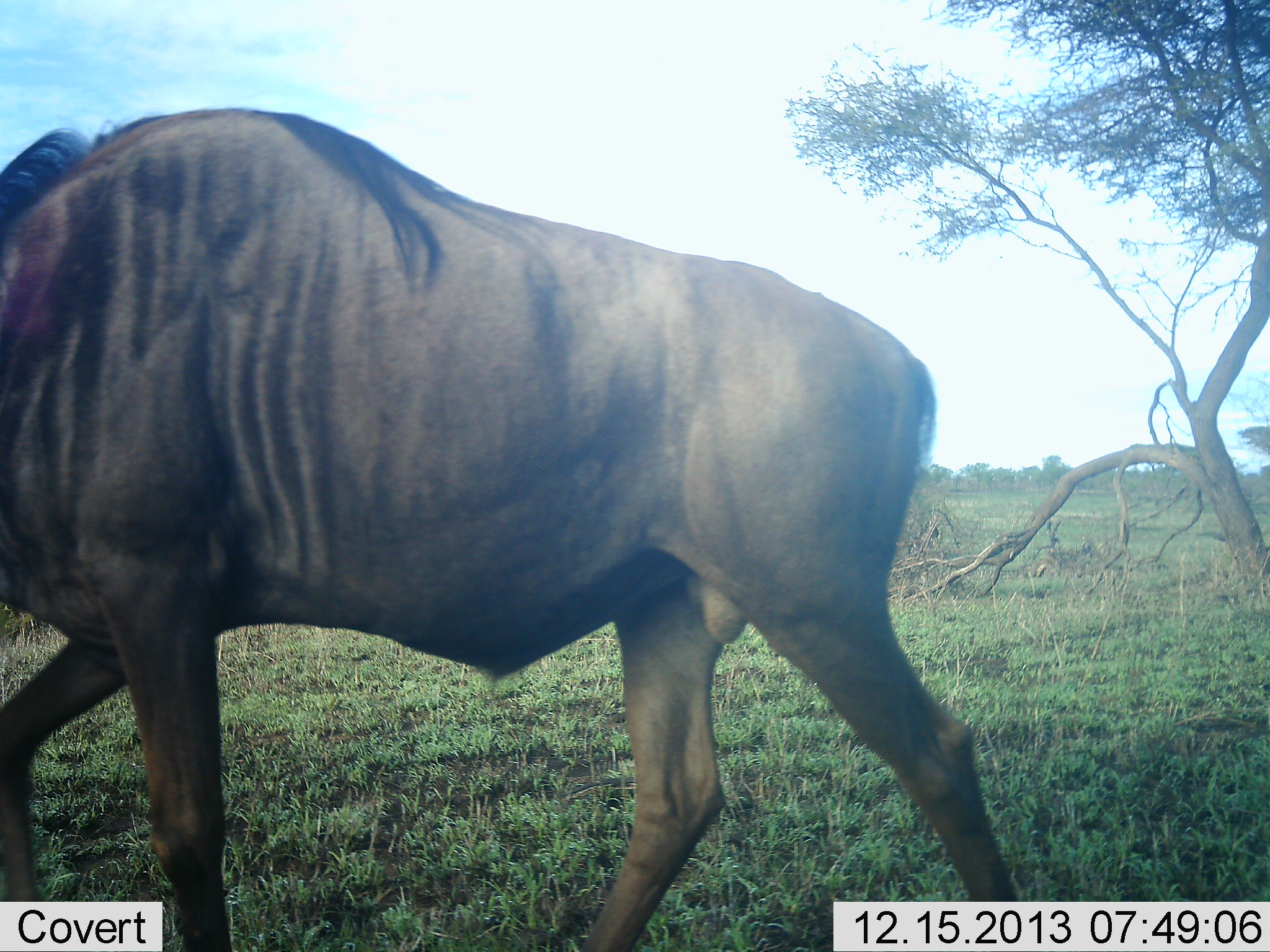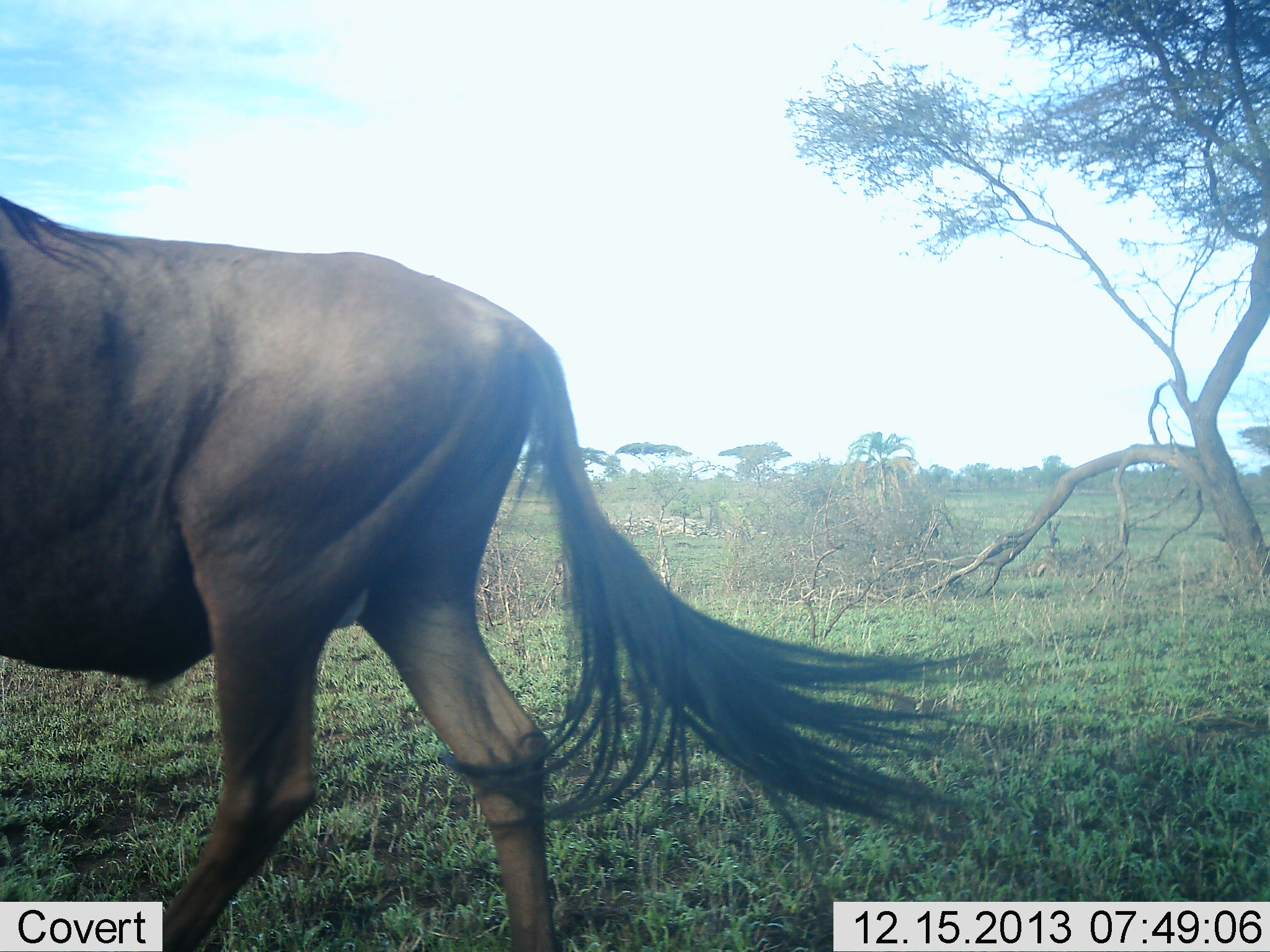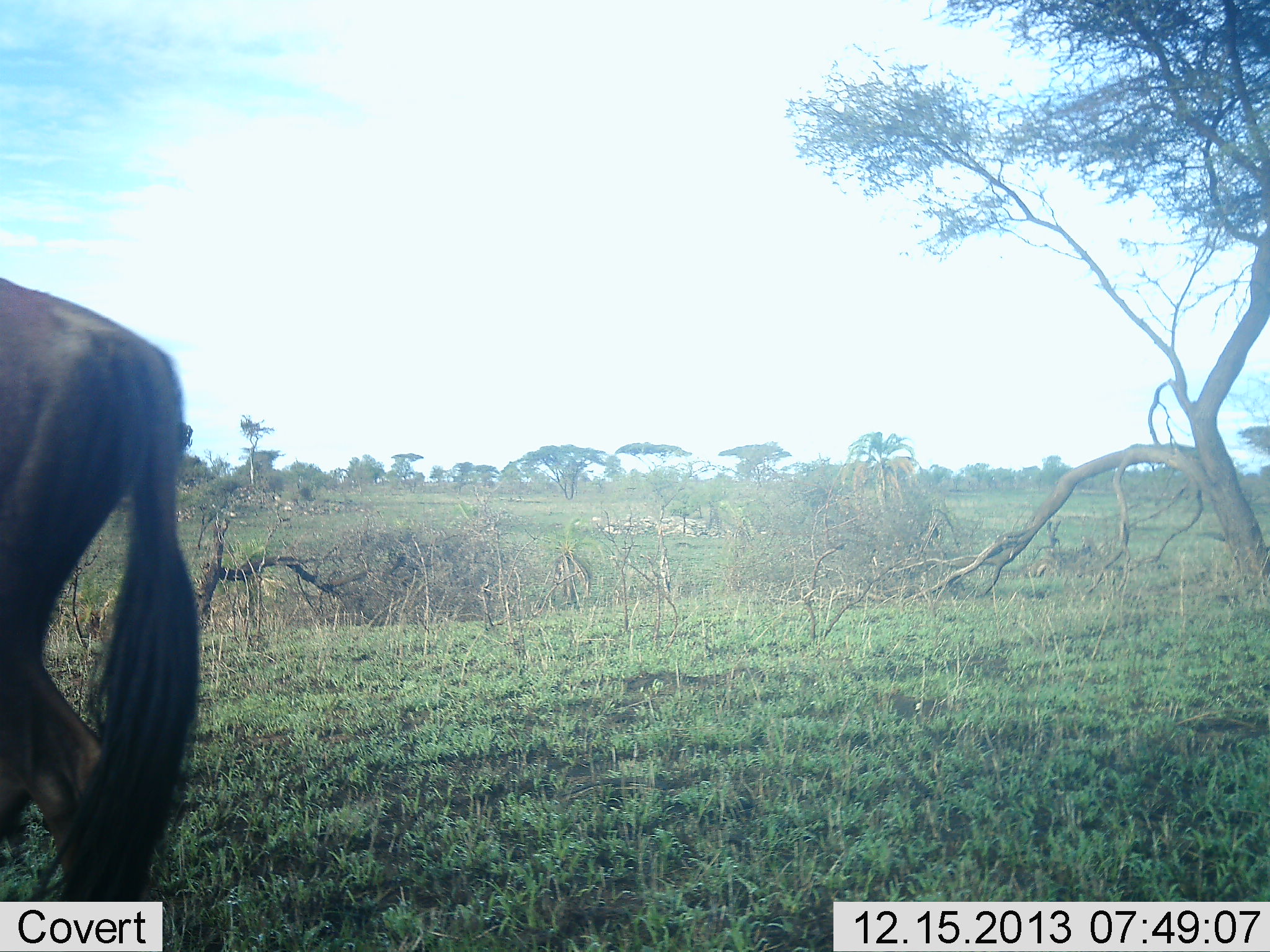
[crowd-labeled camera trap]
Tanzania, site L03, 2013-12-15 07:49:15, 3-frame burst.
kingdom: Animalia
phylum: Chordata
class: Mammalia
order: Artiodactyla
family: Bovidae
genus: Connochaetes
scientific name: Connochaetes taurinus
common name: blue wildebeest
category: wildebeest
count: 1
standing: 0%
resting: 0%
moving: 100%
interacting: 0%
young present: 0%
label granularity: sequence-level